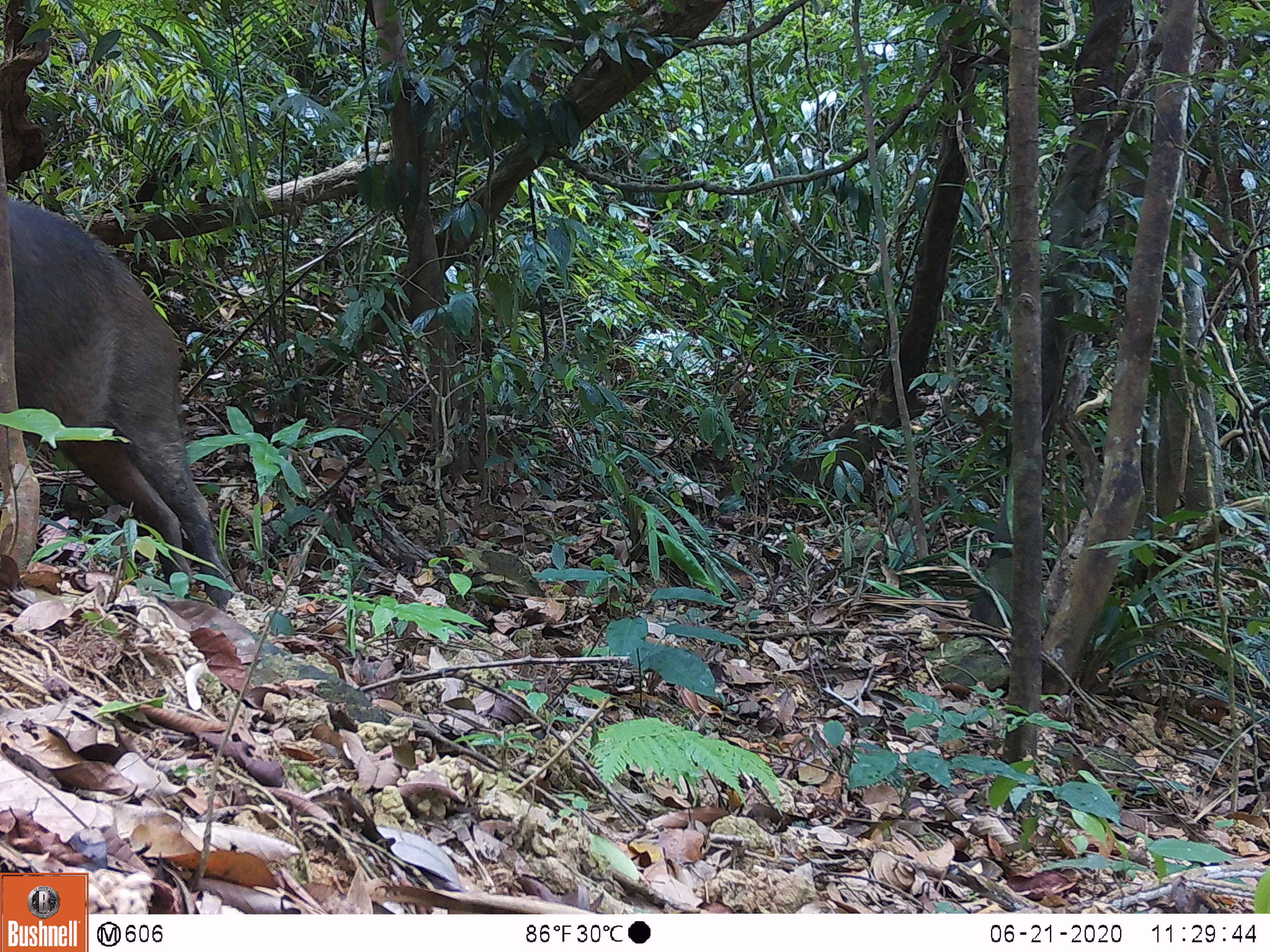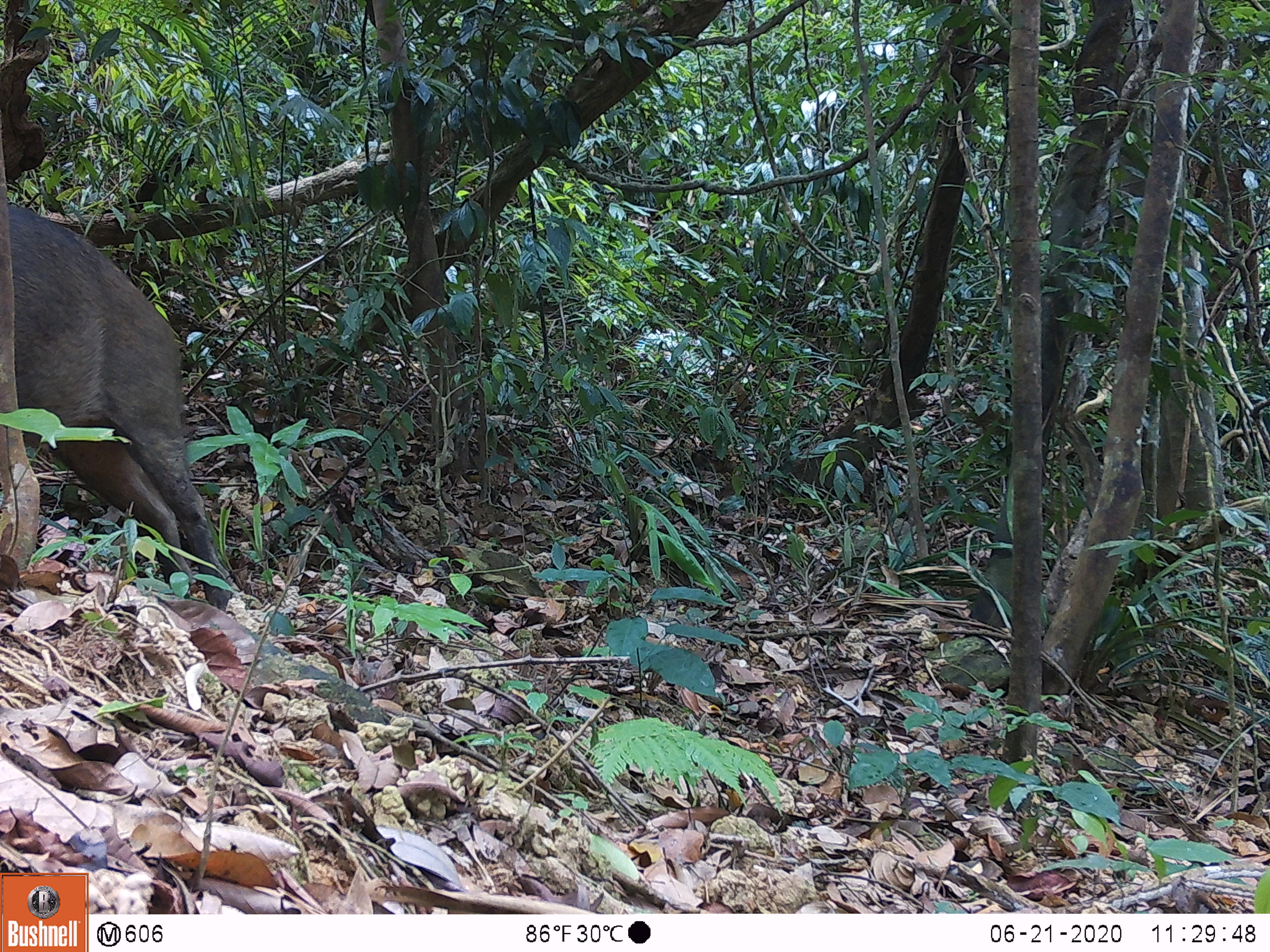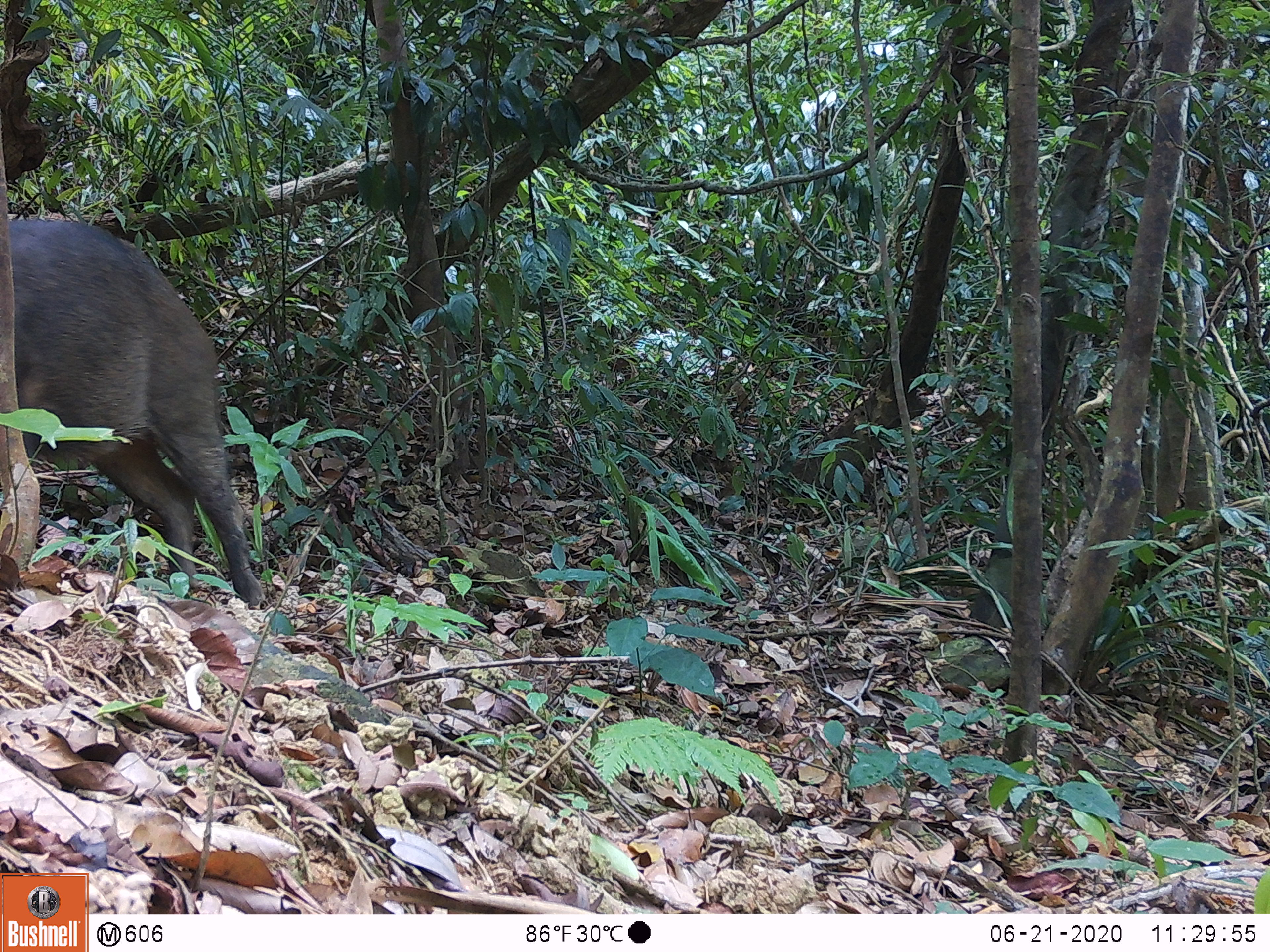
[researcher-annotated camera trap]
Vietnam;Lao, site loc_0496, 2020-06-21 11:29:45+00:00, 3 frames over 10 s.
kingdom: Animalia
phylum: Chordata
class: Mammalia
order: Artiodactyla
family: Suidae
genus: Sus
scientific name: Sus scrofa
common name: eurasian wild pig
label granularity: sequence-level